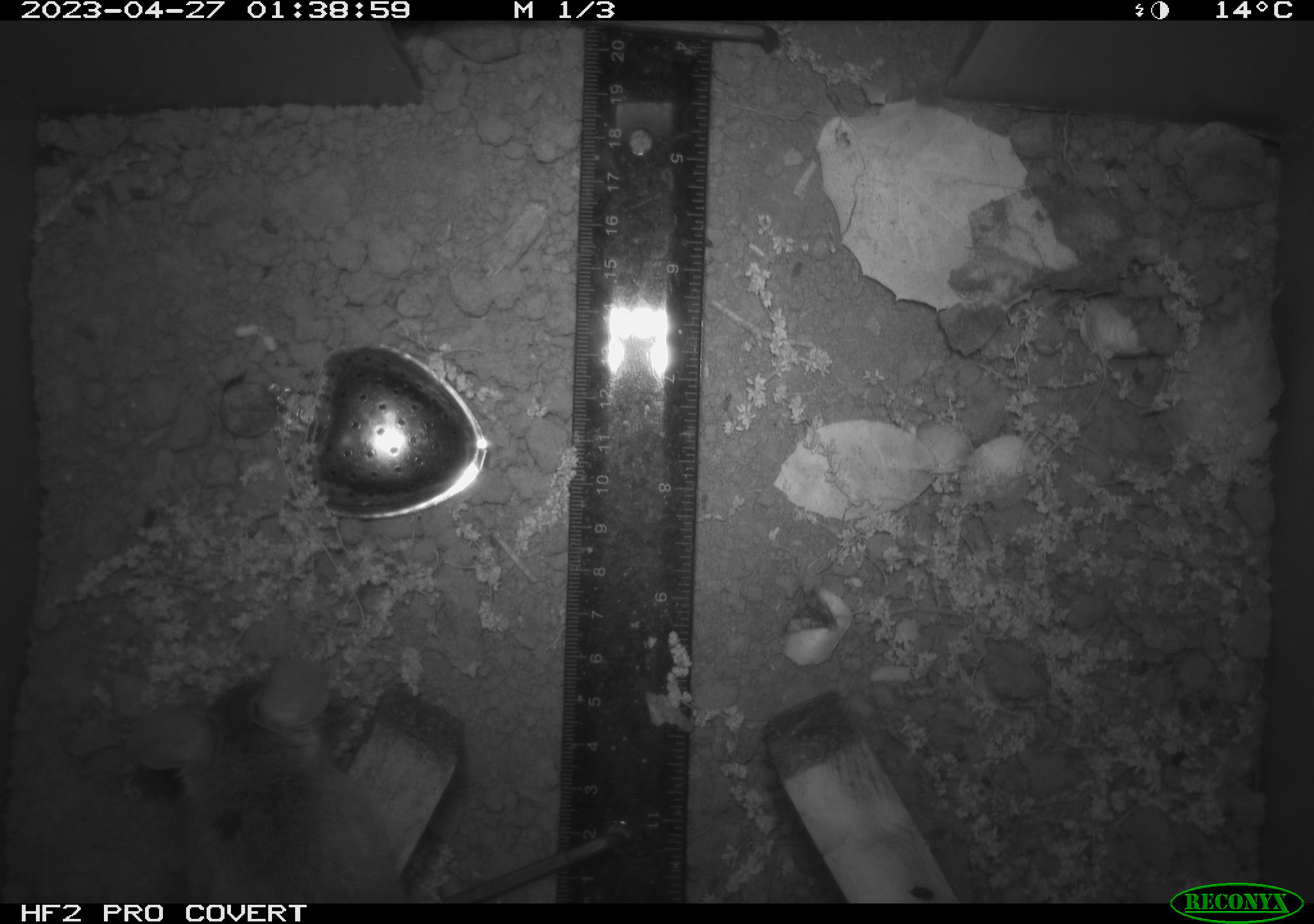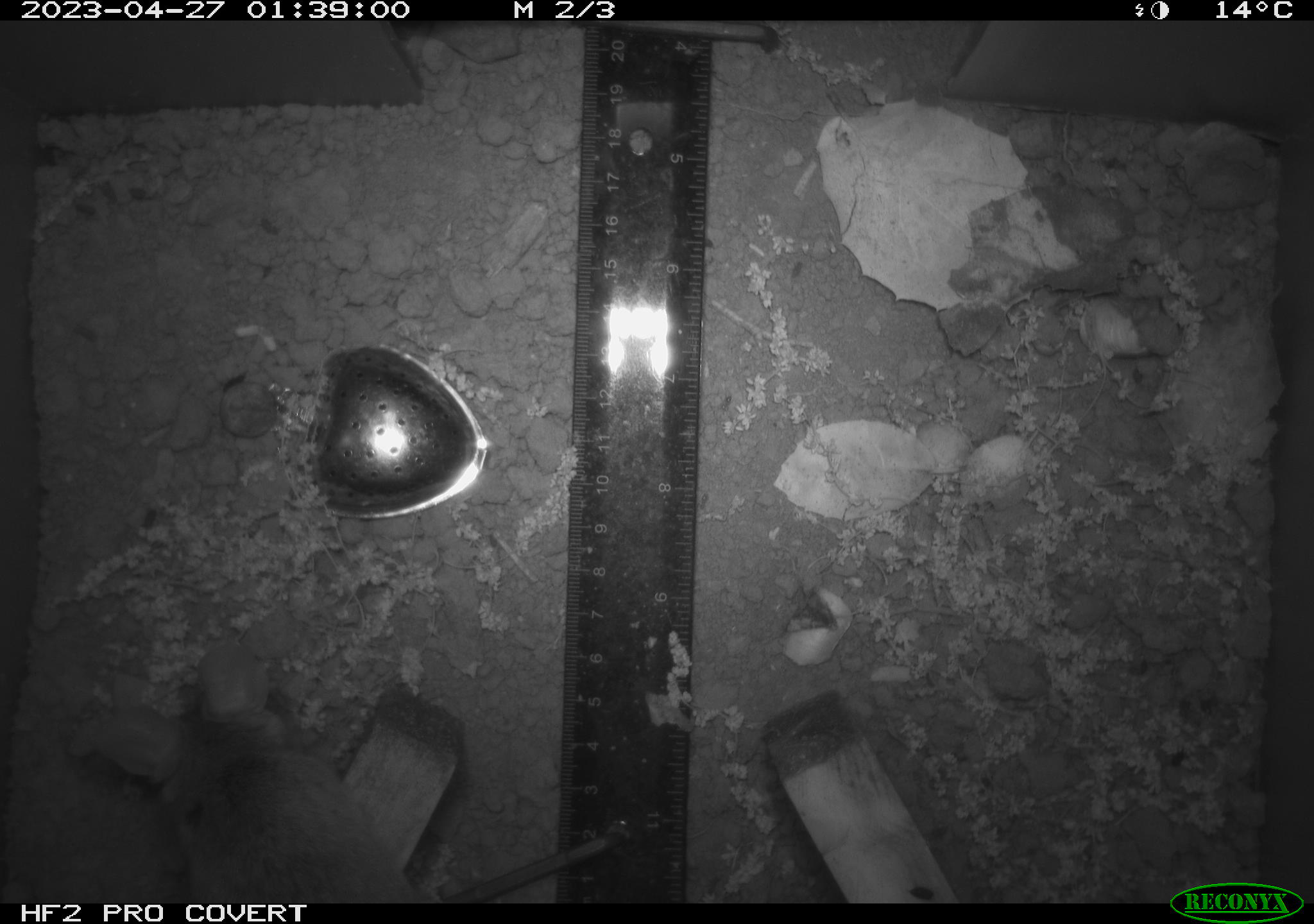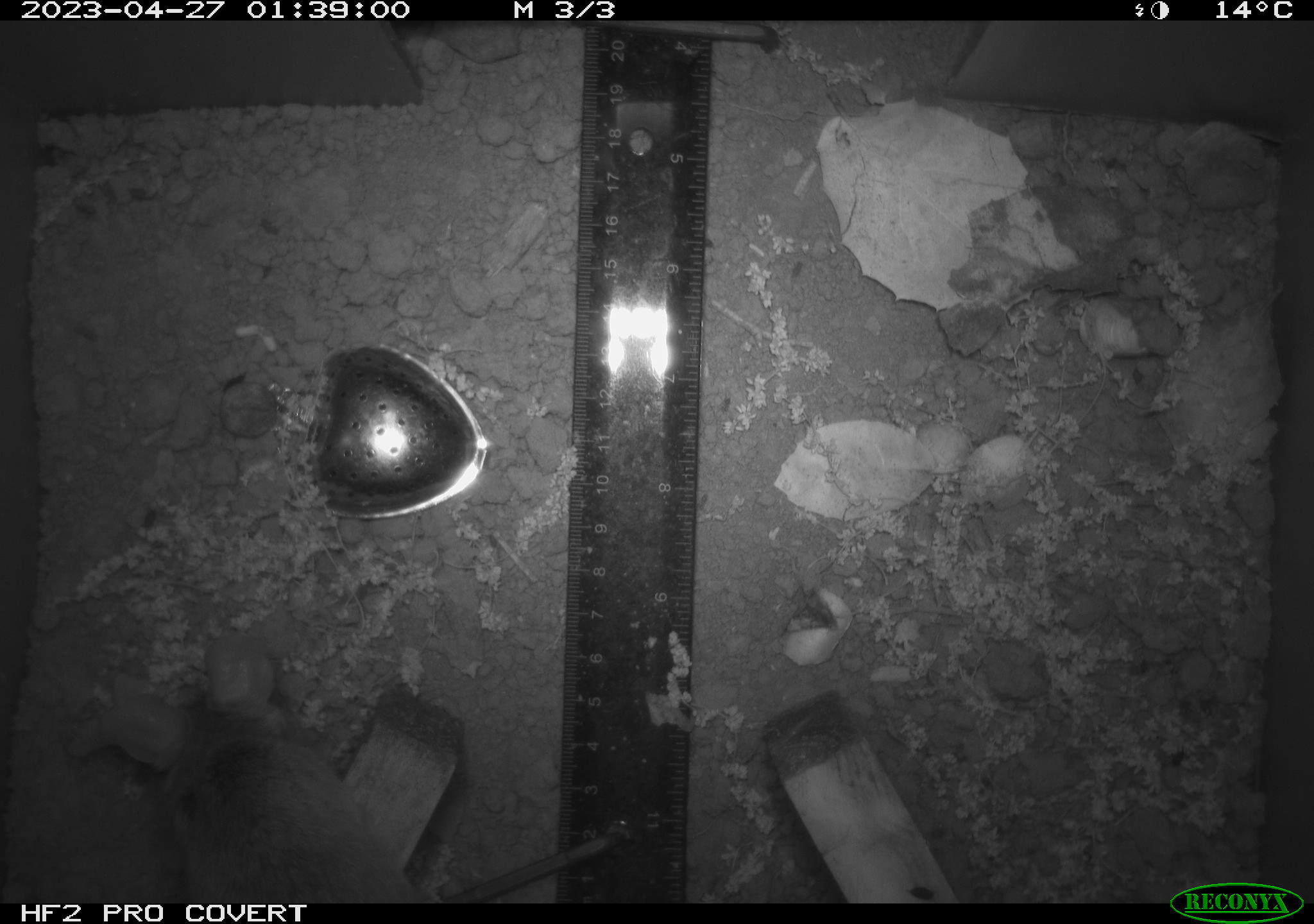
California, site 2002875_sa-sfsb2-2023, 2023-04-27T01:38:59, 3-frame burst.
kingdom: Animalia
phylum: Chordata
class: Mammalia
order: Rodentia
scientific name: Rodentia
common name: mouse species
Mouse species (Rodentia).